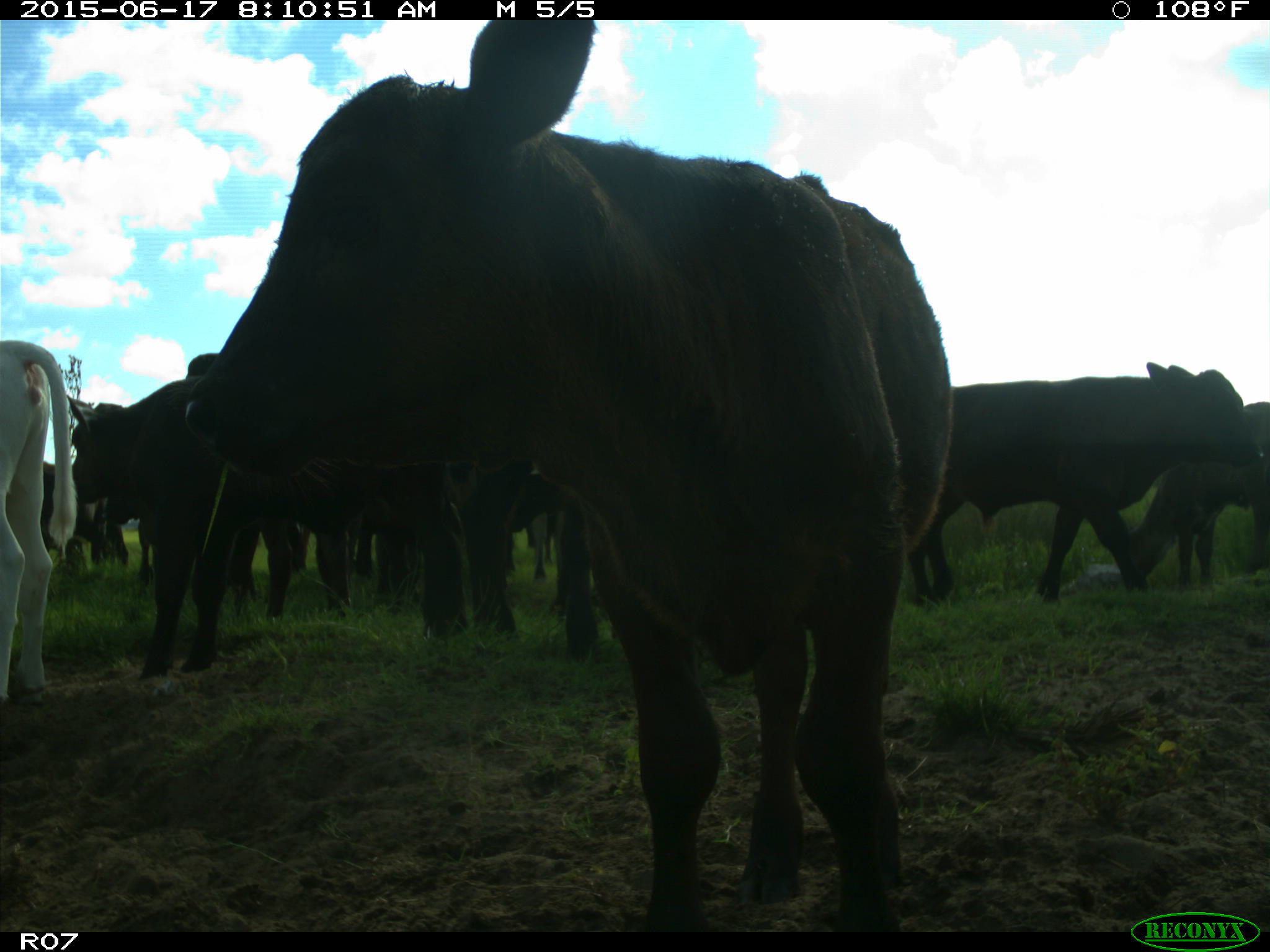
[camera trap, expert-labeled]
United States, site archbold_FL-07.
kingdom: Animalia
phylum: Chordata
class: Mammalia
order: Artiodactyla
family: Bovidae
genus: Bos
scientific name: Bos taurus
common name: domestic cow